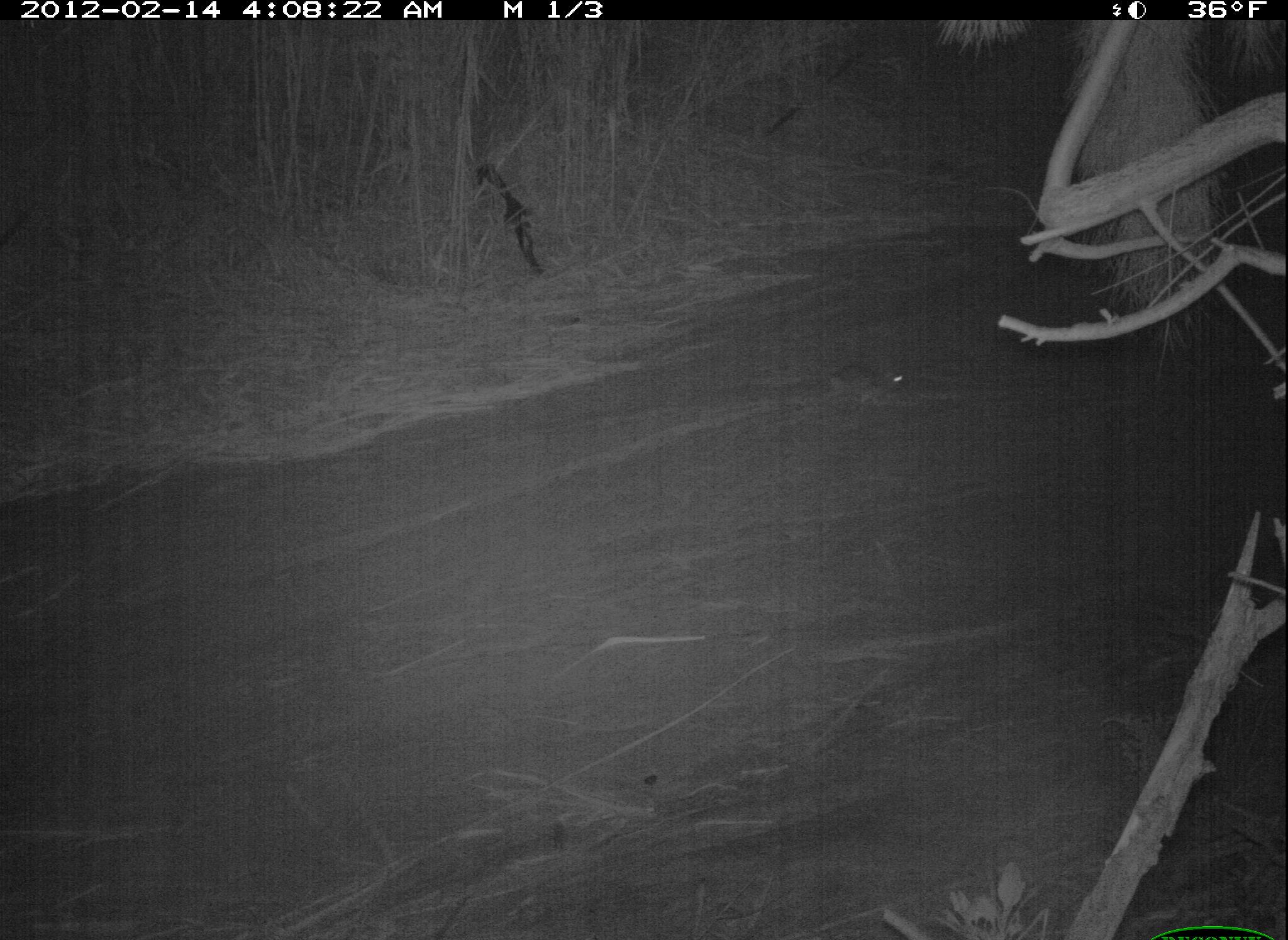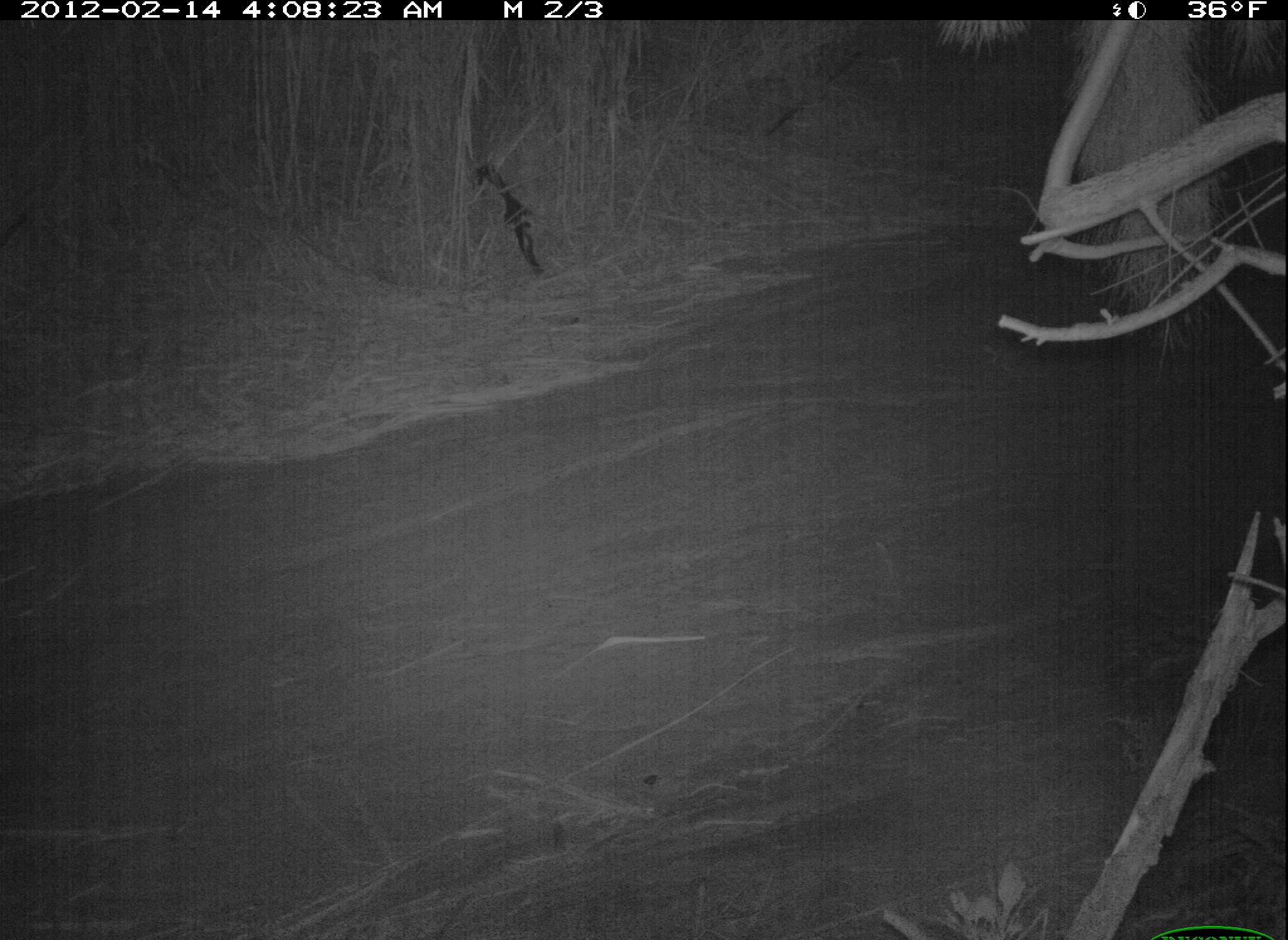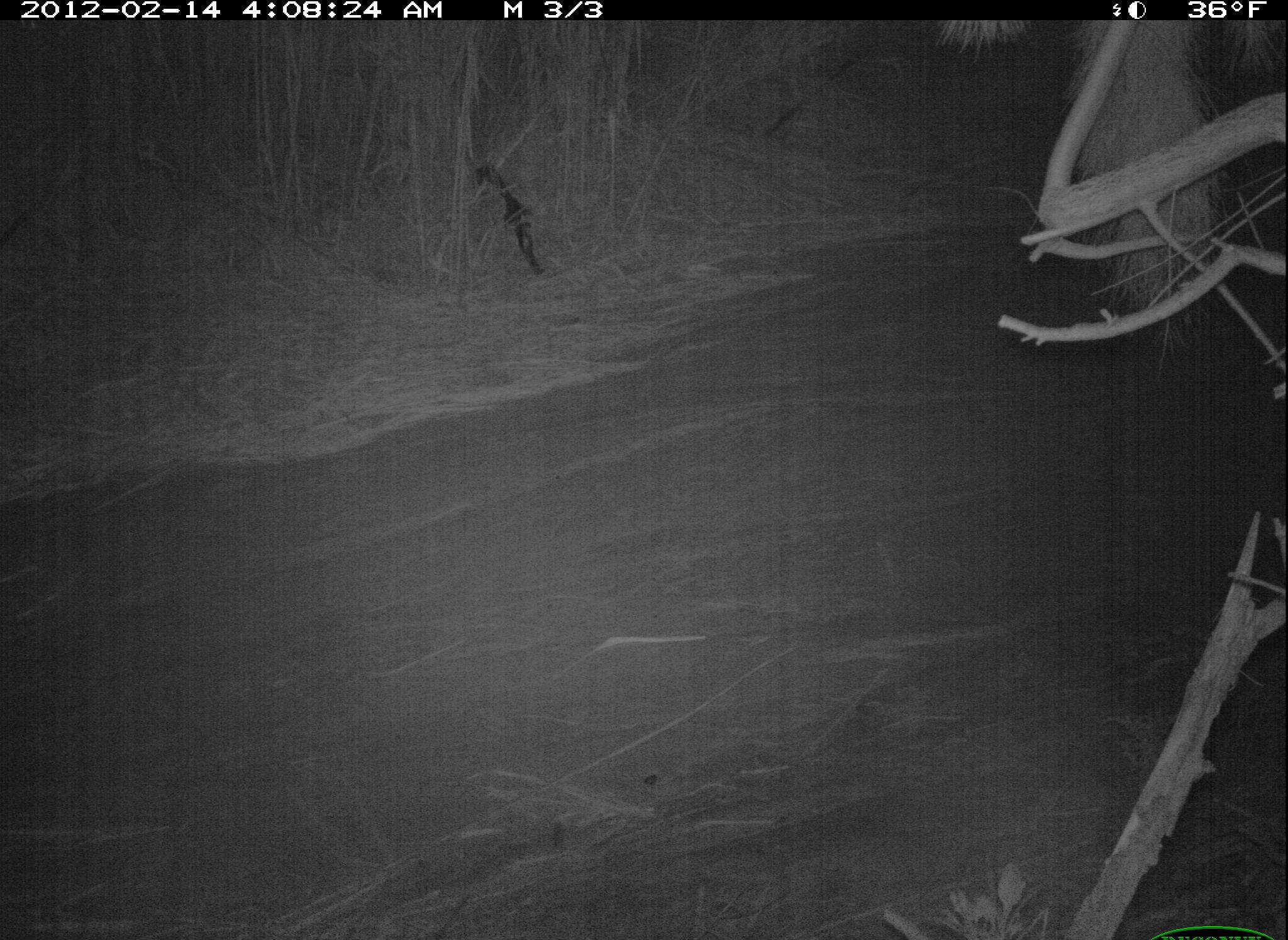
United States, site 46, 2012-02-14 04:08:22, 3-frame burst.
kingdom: Animalia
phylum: Chordata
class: Mammalia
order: Lagomorpha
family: Leporidae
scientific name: Leporidae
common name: rabbits and hares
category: rabbit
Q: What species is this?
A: Rabbit (rabbits and hares) (Leporidae).